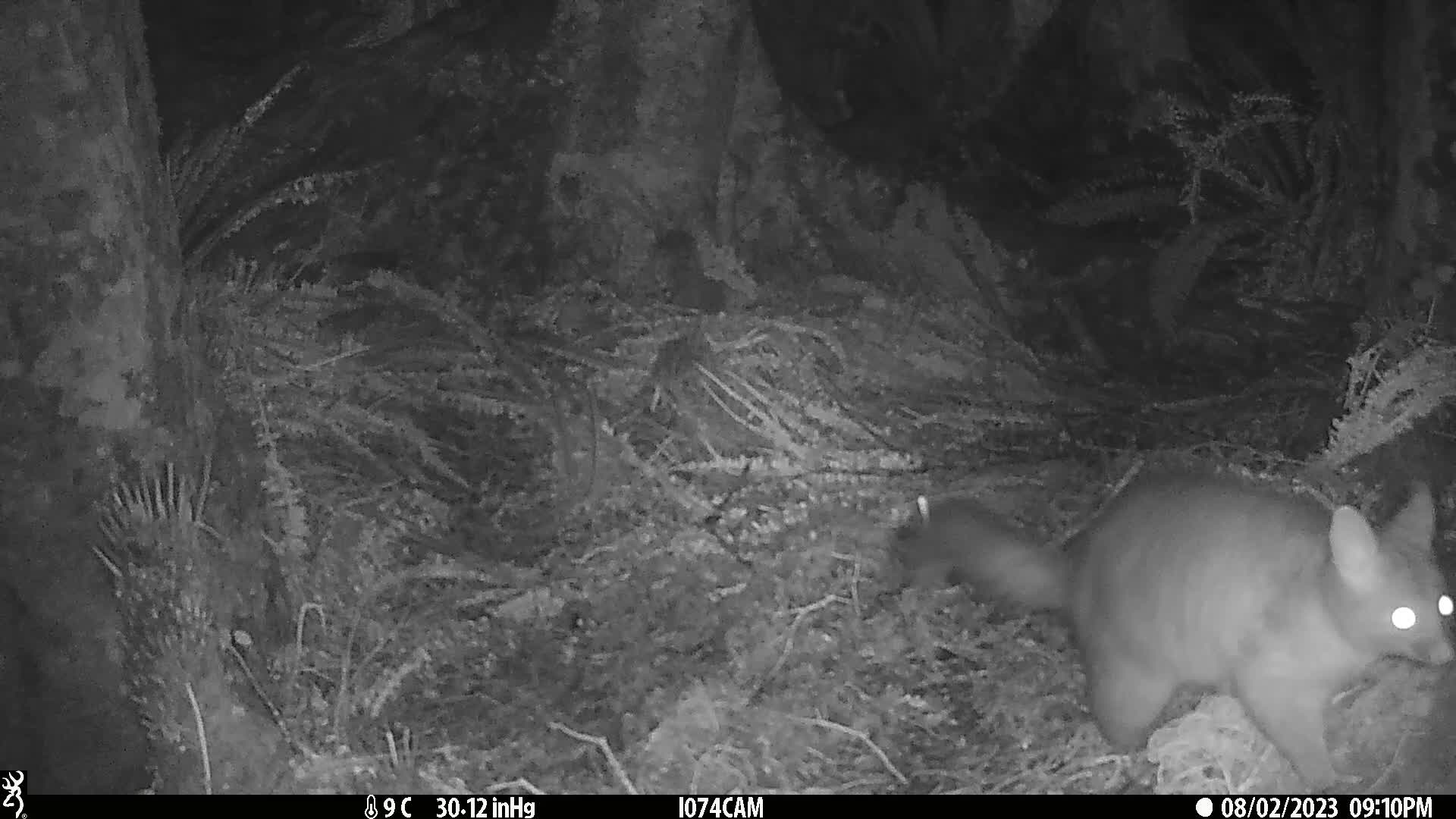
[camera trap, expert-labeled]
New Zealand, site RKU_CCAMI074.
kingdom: Animalia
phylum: Chordata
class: Mammalia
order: Diprotodontia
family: Phalangeridae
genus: Trichosurus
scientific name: Trichosurus vulpecula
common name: common brushtail possum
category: possum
Possum (common brushtail possum) (Trichosurus vulpecula).